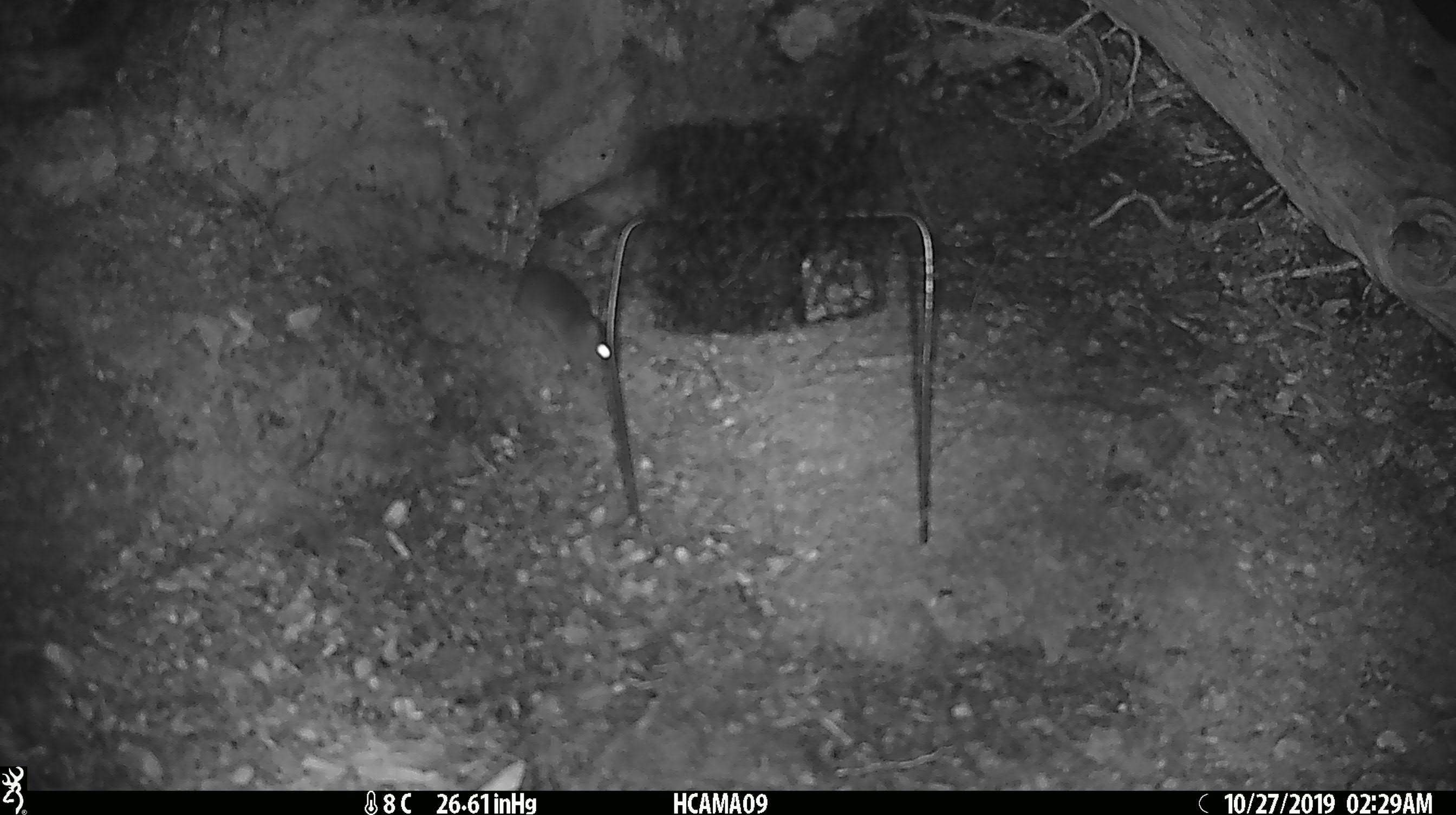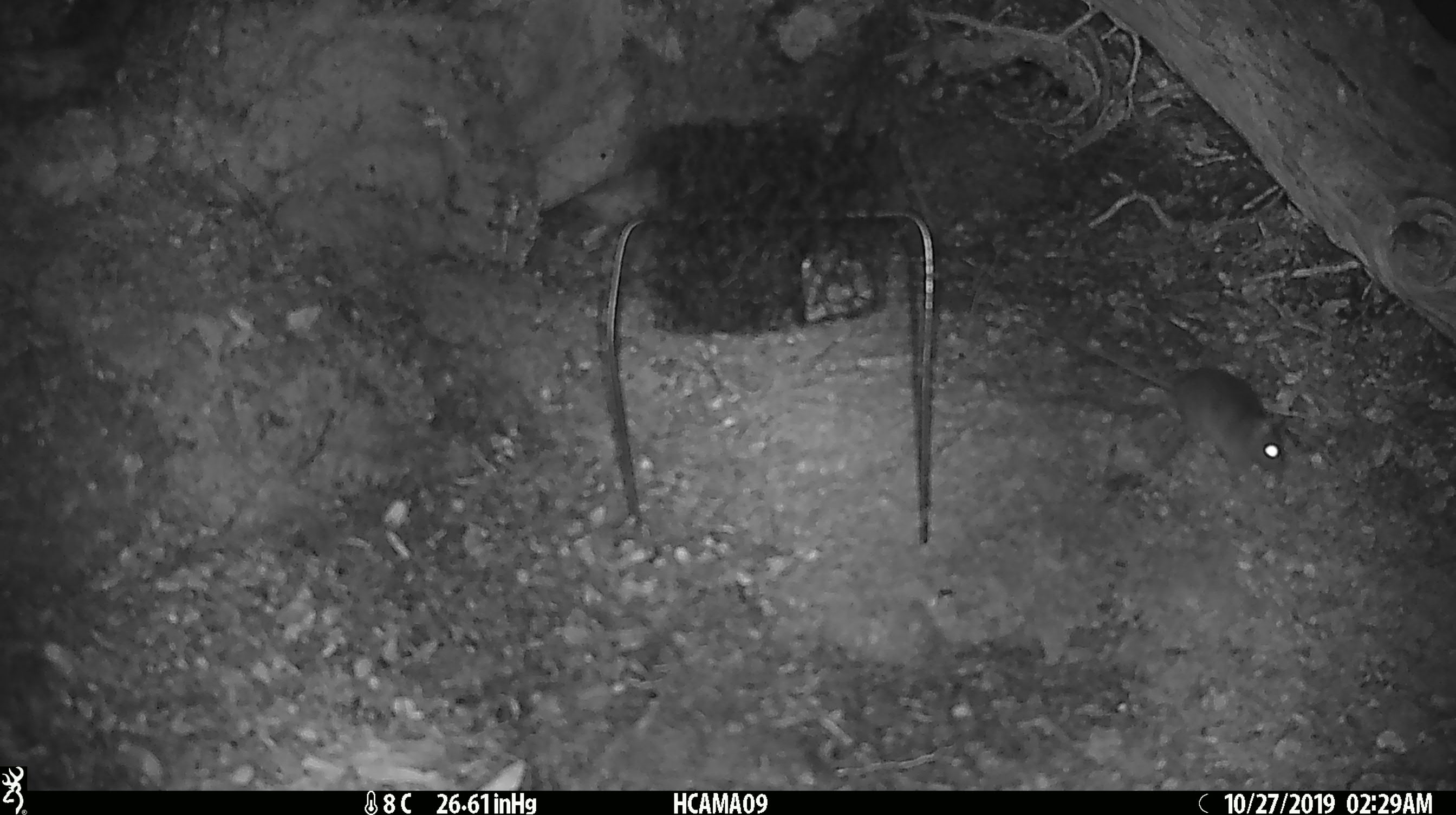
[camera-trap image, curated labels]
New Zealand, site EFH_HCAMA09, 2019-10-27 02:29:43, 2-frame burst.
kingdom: Animalia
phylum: Chordata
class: Mammalia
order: Rodentia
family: Muridae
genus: Mus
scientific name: Mus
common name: mouse